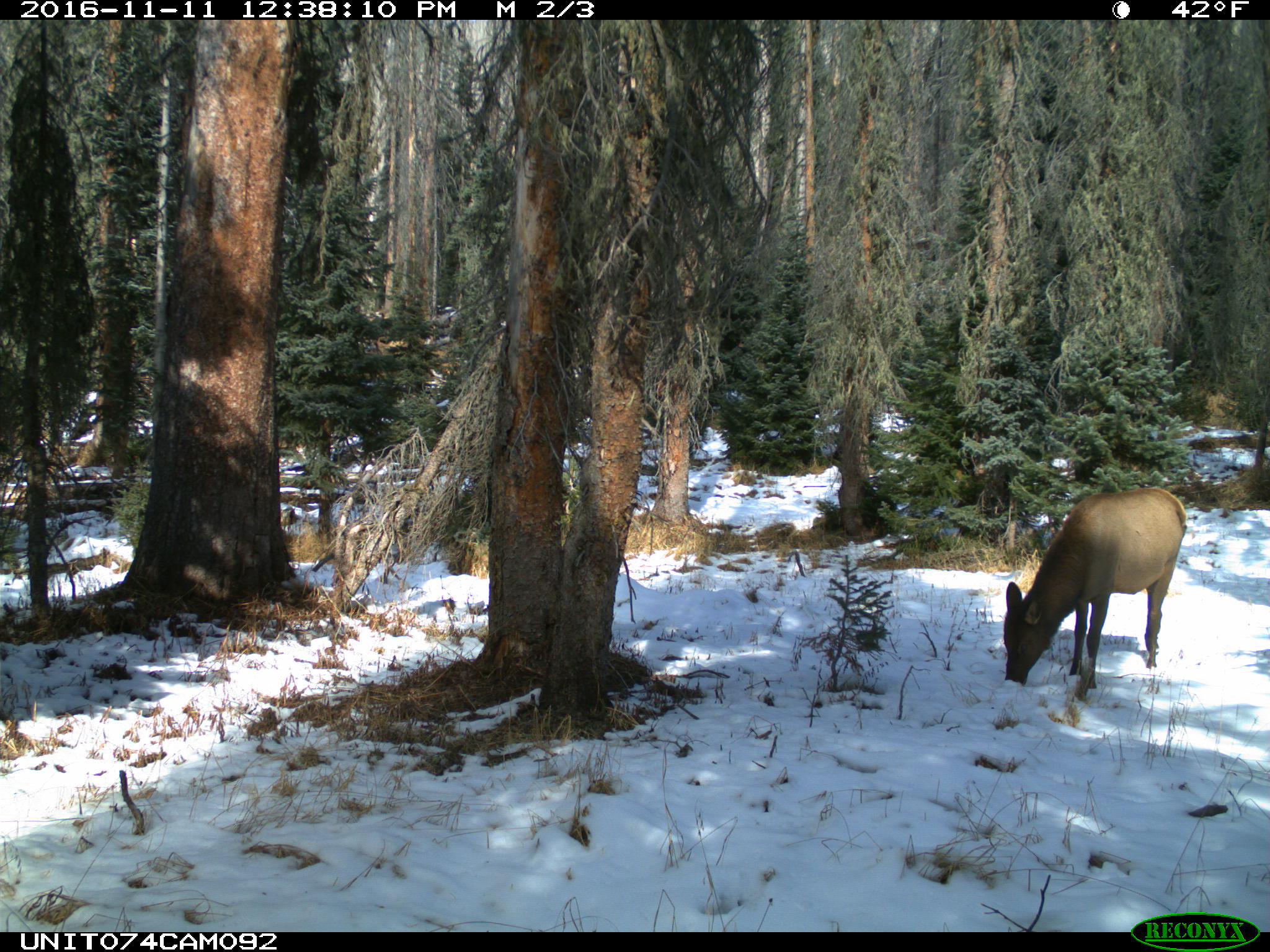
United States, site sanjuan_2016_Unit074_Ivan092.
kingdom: Animalia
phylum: Chordata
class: Mammalia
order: Artiodactyla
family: Cervidae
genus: Cervus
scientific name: Cervus elaphus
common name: red deer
Cervus elaphus (red deer).